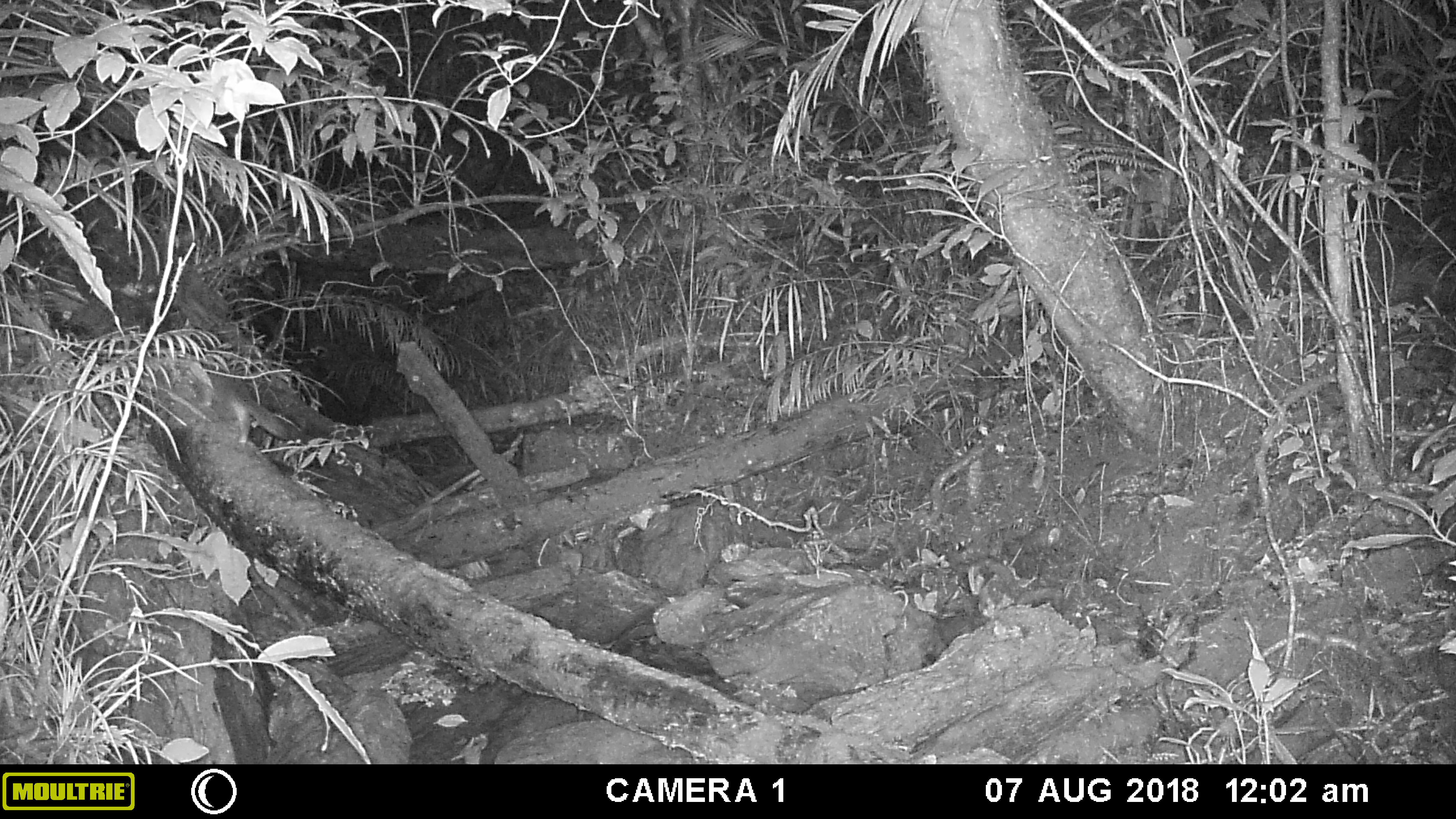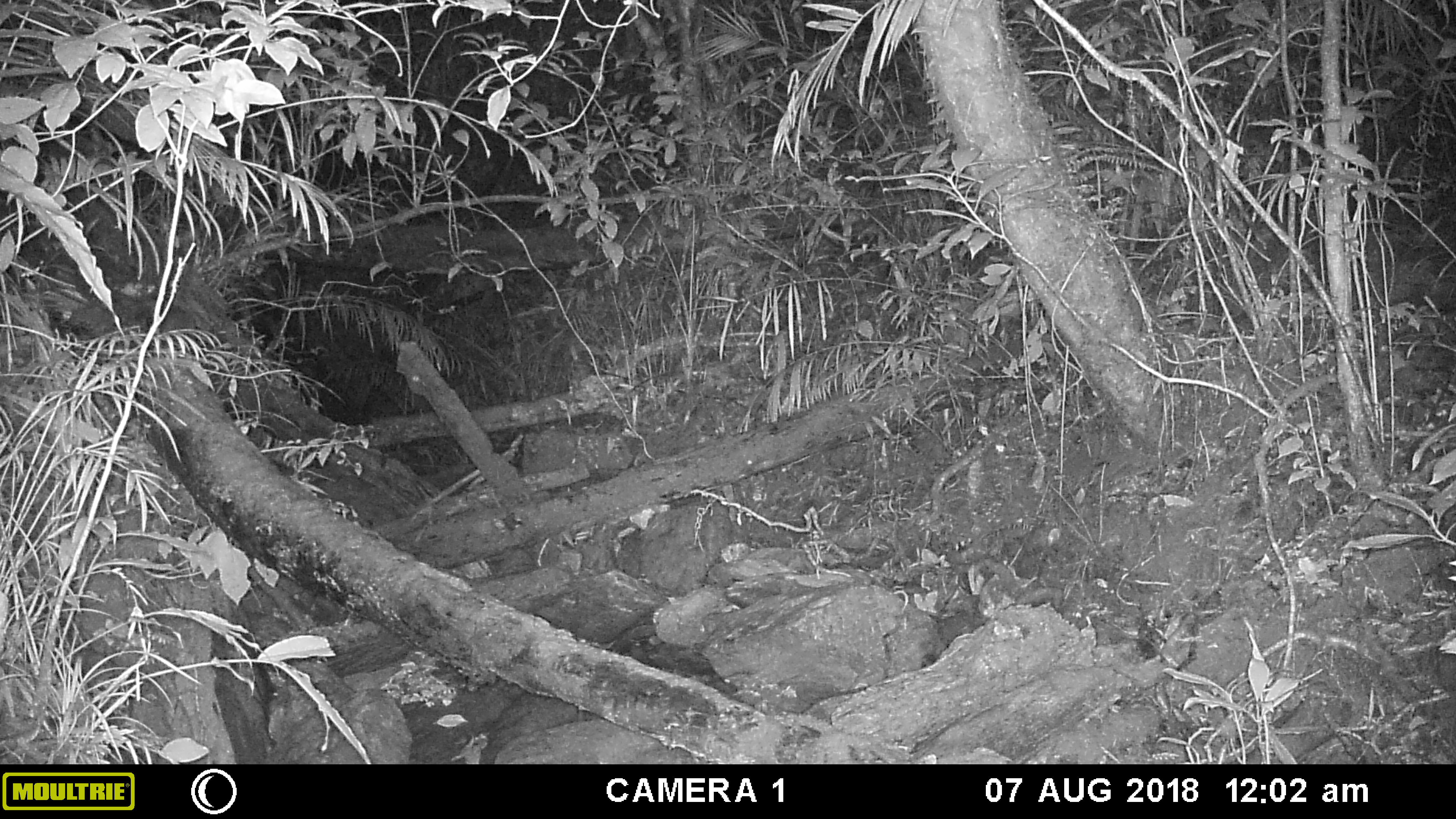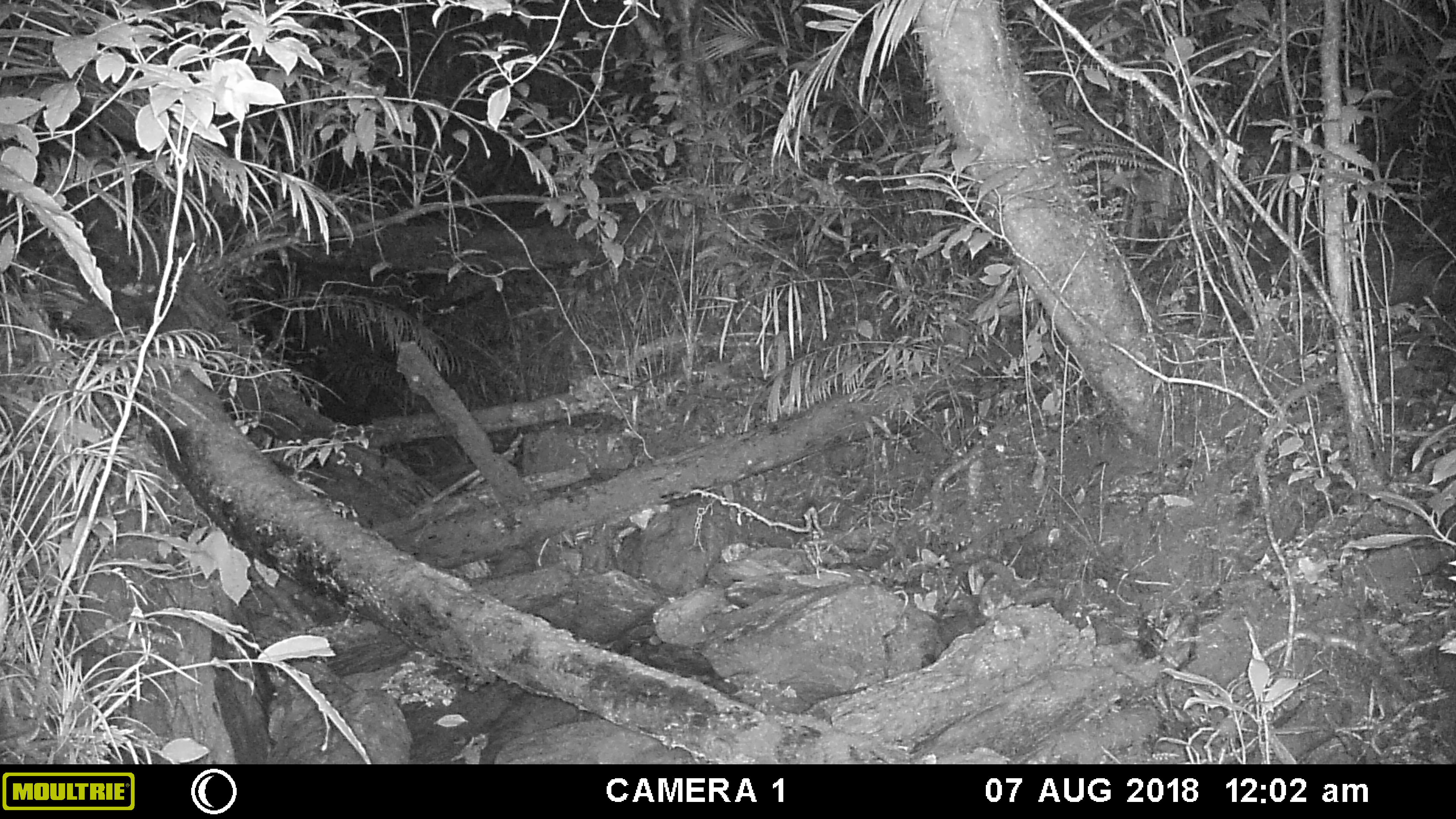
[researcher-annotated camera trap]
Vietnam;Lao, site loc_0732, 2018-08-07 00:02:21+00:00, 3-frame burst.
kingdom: Animalia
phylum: Chordata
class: Mammalia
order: Carnivora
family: Mustelidae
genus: Melogale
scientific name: Melogale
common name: ferret badger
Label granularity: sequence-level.